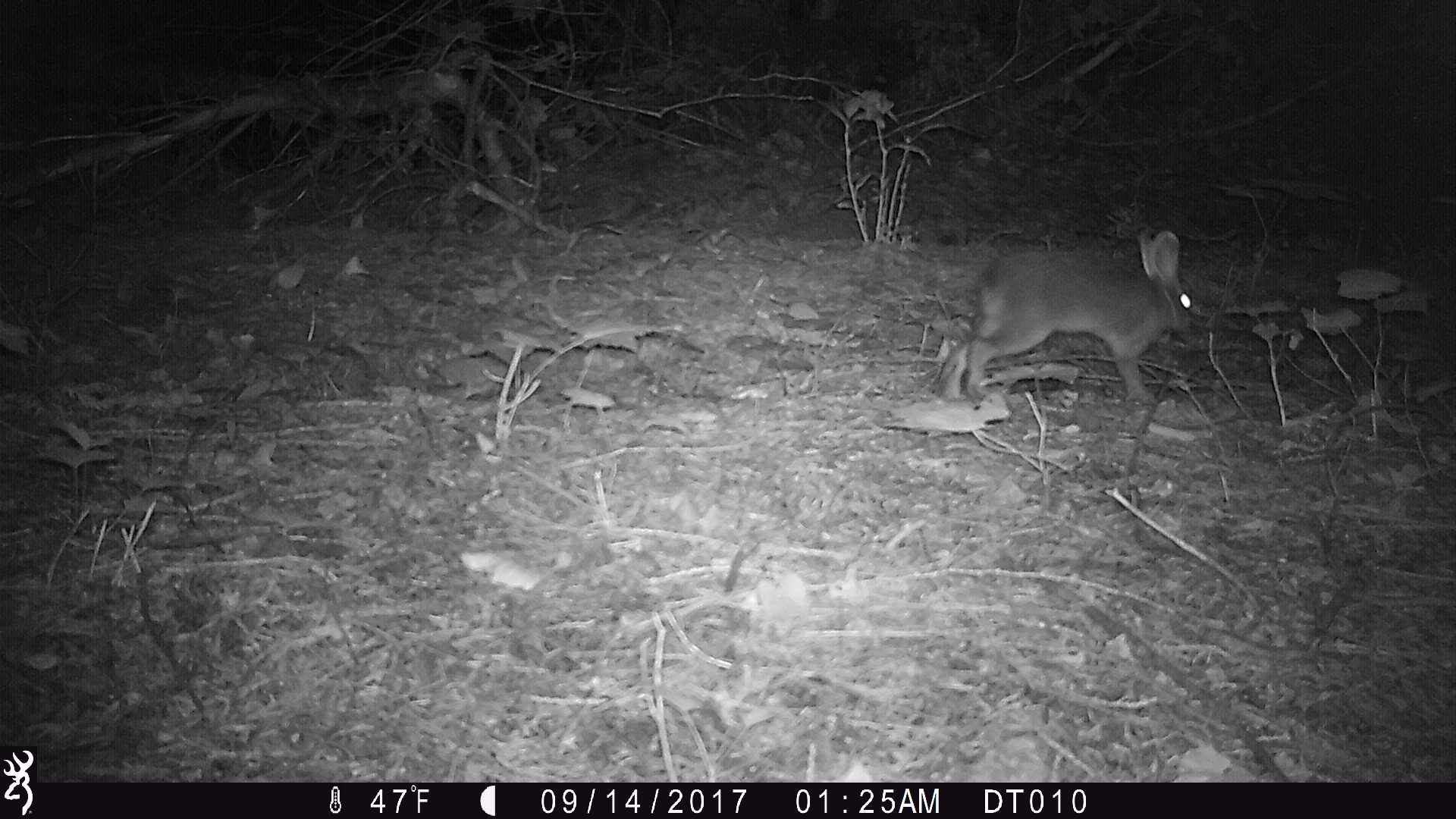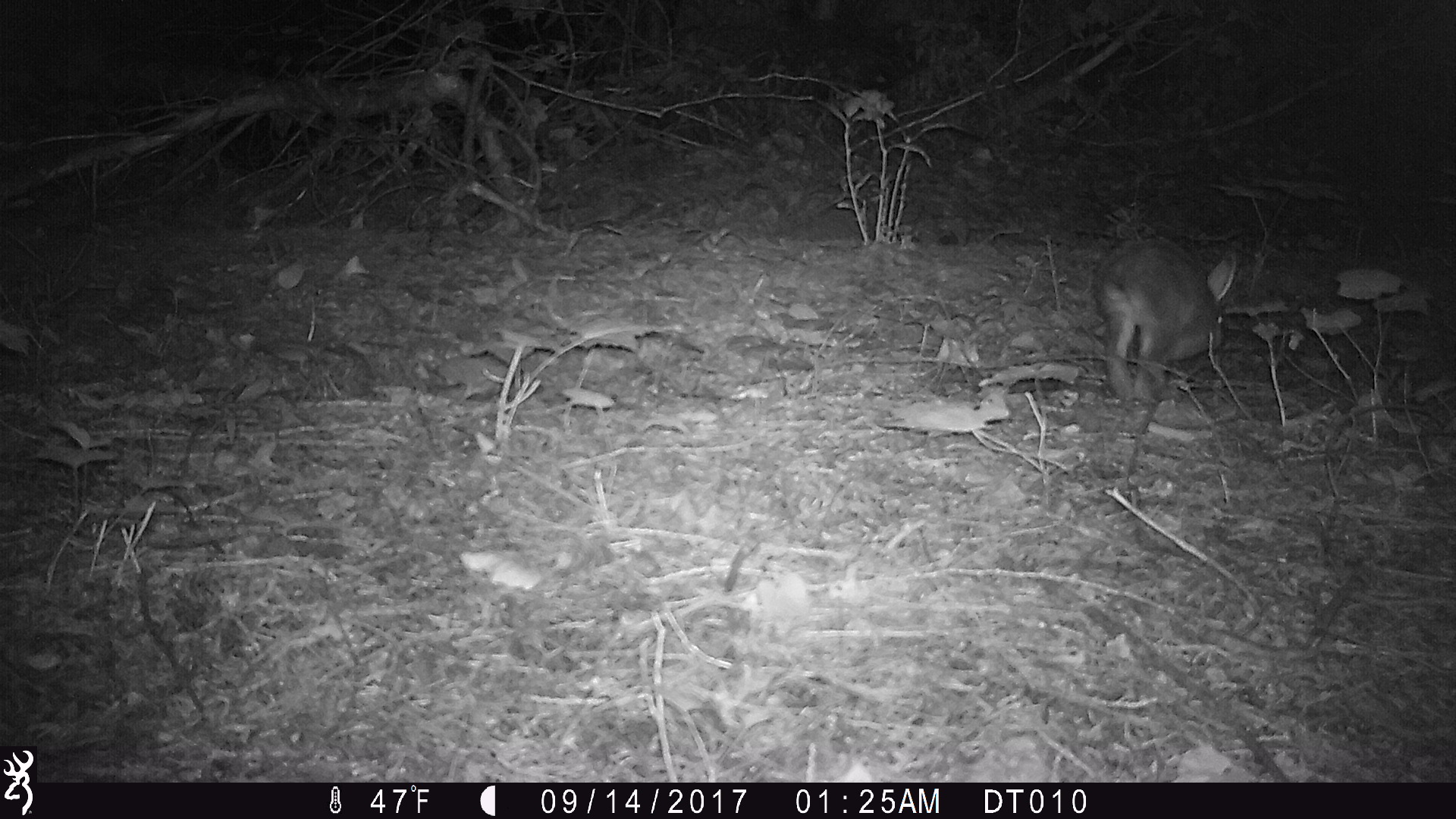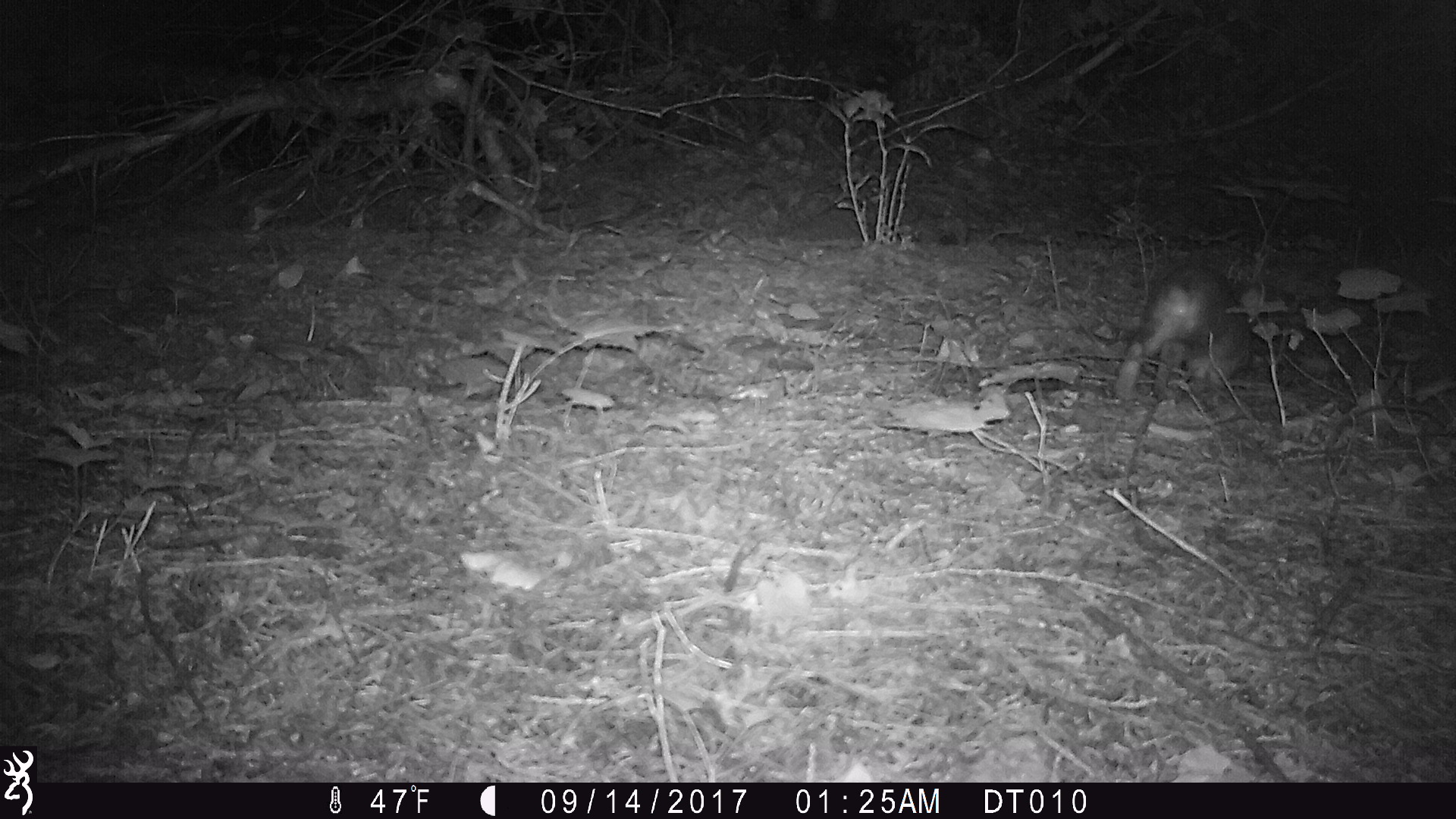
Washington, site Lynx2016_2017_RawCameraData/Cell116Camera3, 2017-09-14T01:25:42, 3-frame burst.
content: unidentified animal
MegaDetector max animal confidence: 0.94